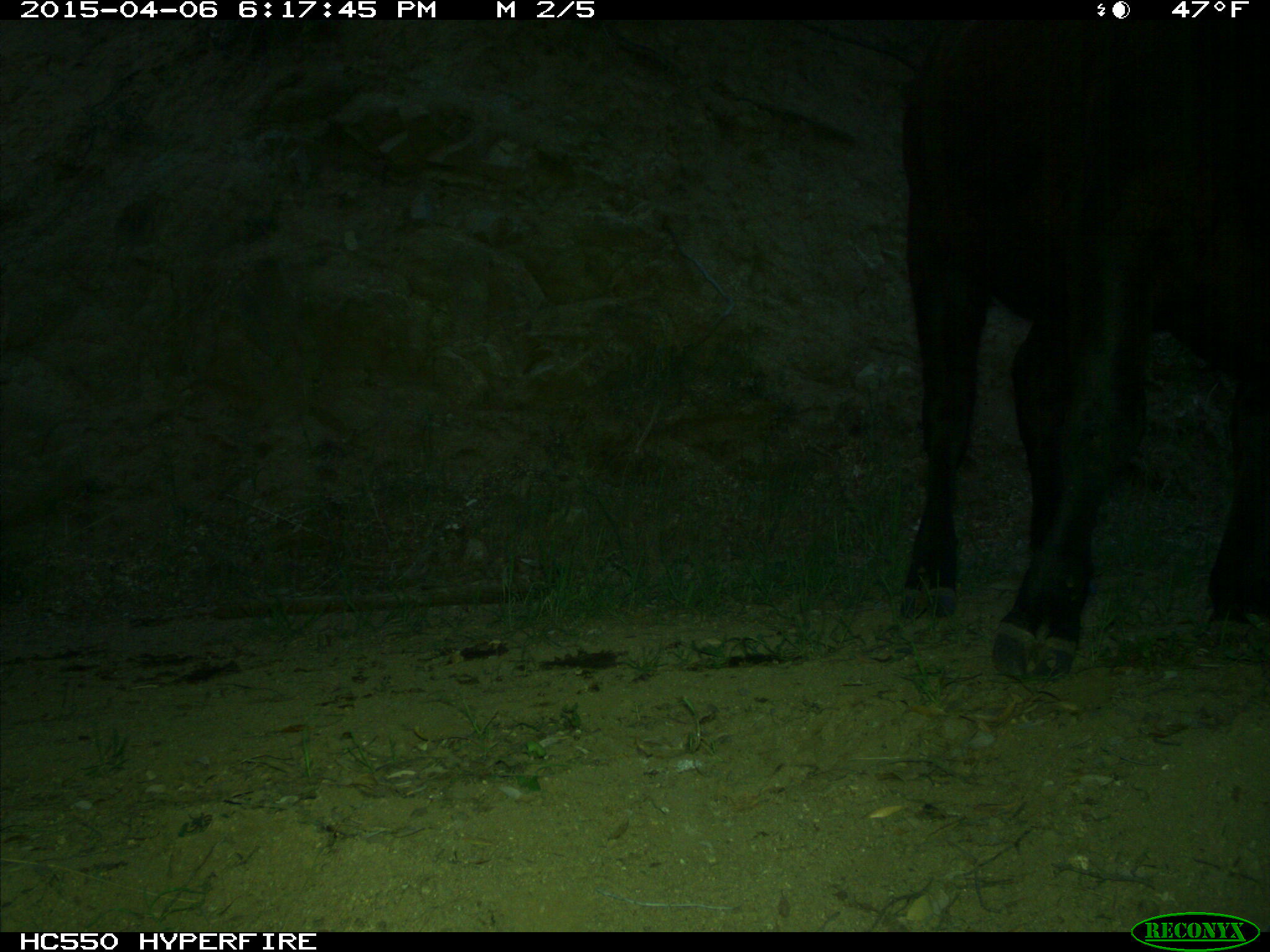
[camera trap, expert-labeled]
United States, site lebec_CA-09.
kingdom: Animalia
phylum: Chordata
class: Mammalia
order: Artiodactyla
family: Bovidae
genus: Bos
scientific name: Bos taurus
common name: domestic cow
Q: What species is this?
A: Bos taurus (domestic cow).